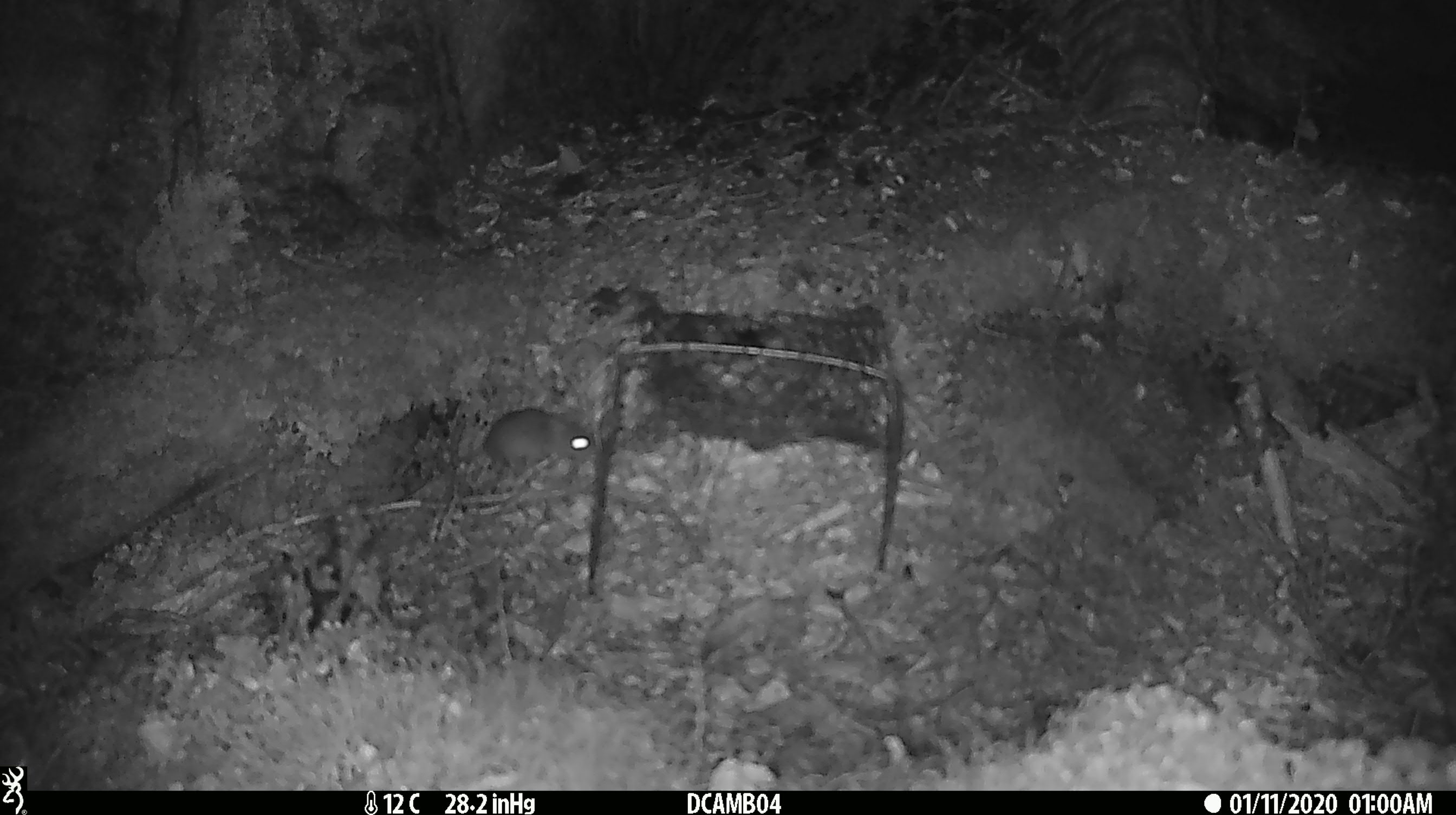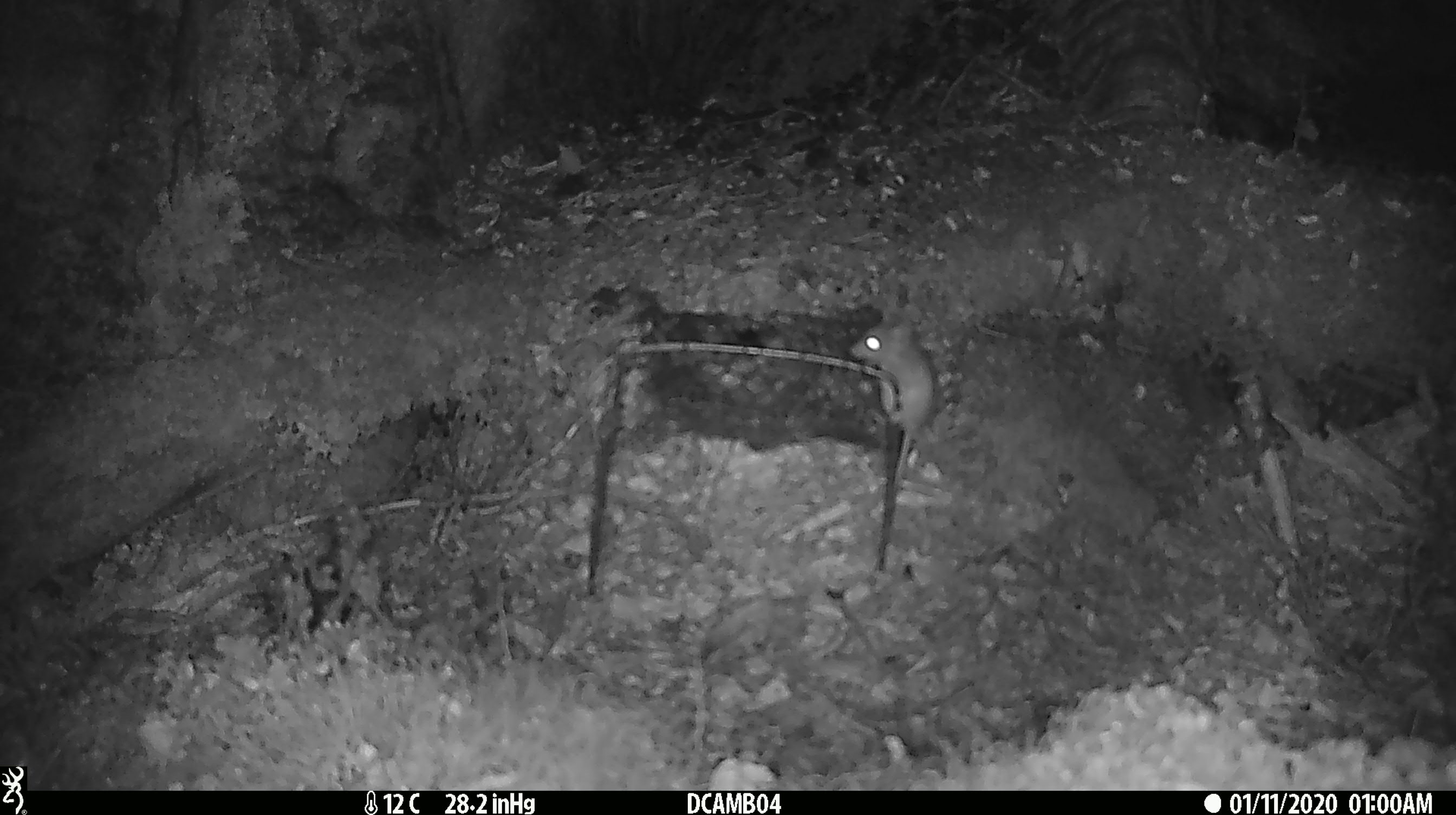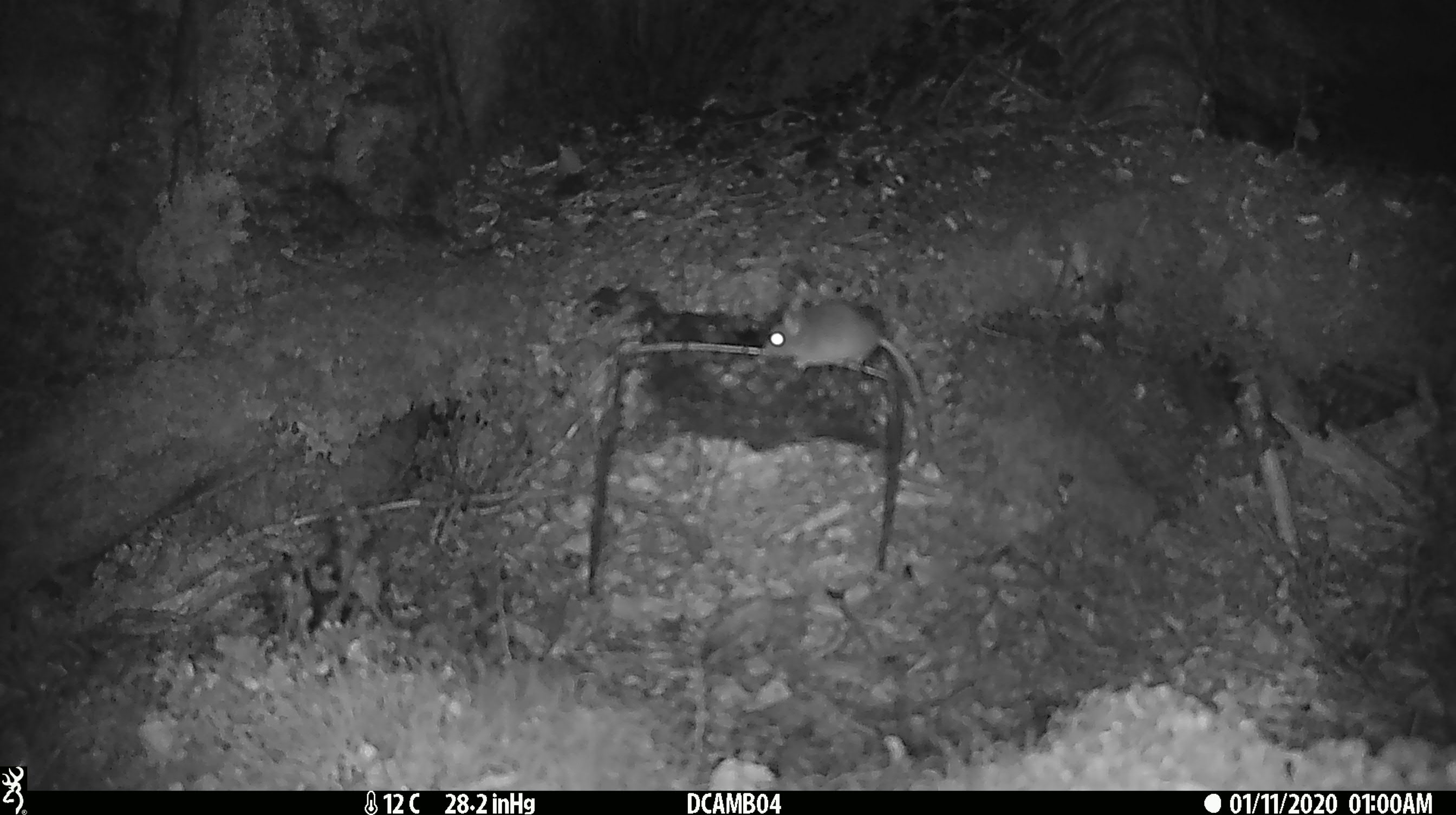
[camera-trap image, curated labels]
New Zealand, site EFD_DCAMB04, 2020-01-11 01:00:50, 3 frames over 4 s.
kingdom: Animalia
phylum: Chordata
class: Mammalia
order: Rodentia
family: Muridae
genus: Mus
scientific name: Mus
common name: mouse